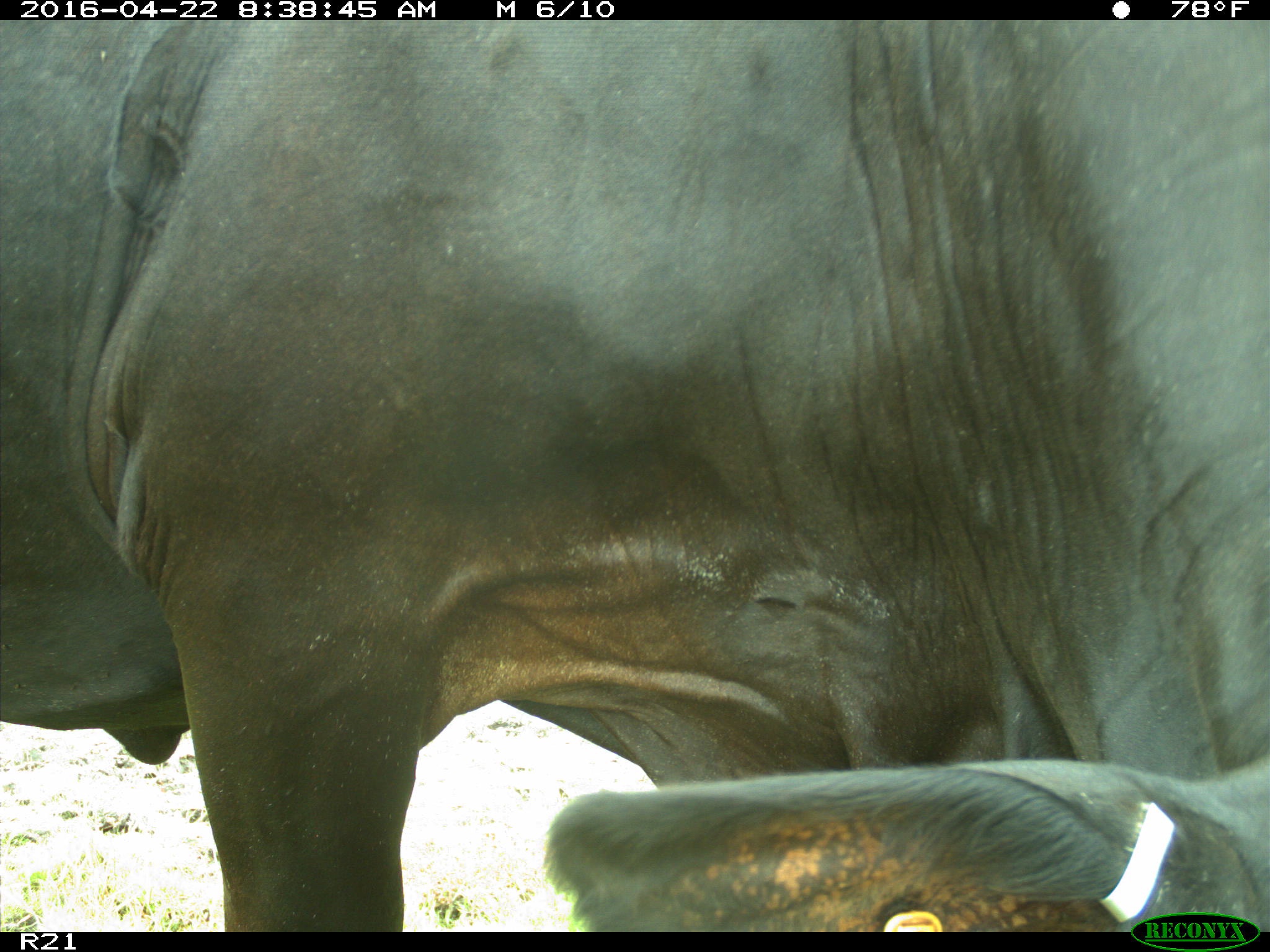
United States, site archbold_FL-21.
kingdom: Animalia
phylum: Chordata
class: Mammalia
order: Artiodactyla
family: Bovidae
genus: Bos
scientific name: Bos taurus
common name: domestic cow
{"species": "Bos taurus (domestic cow)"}